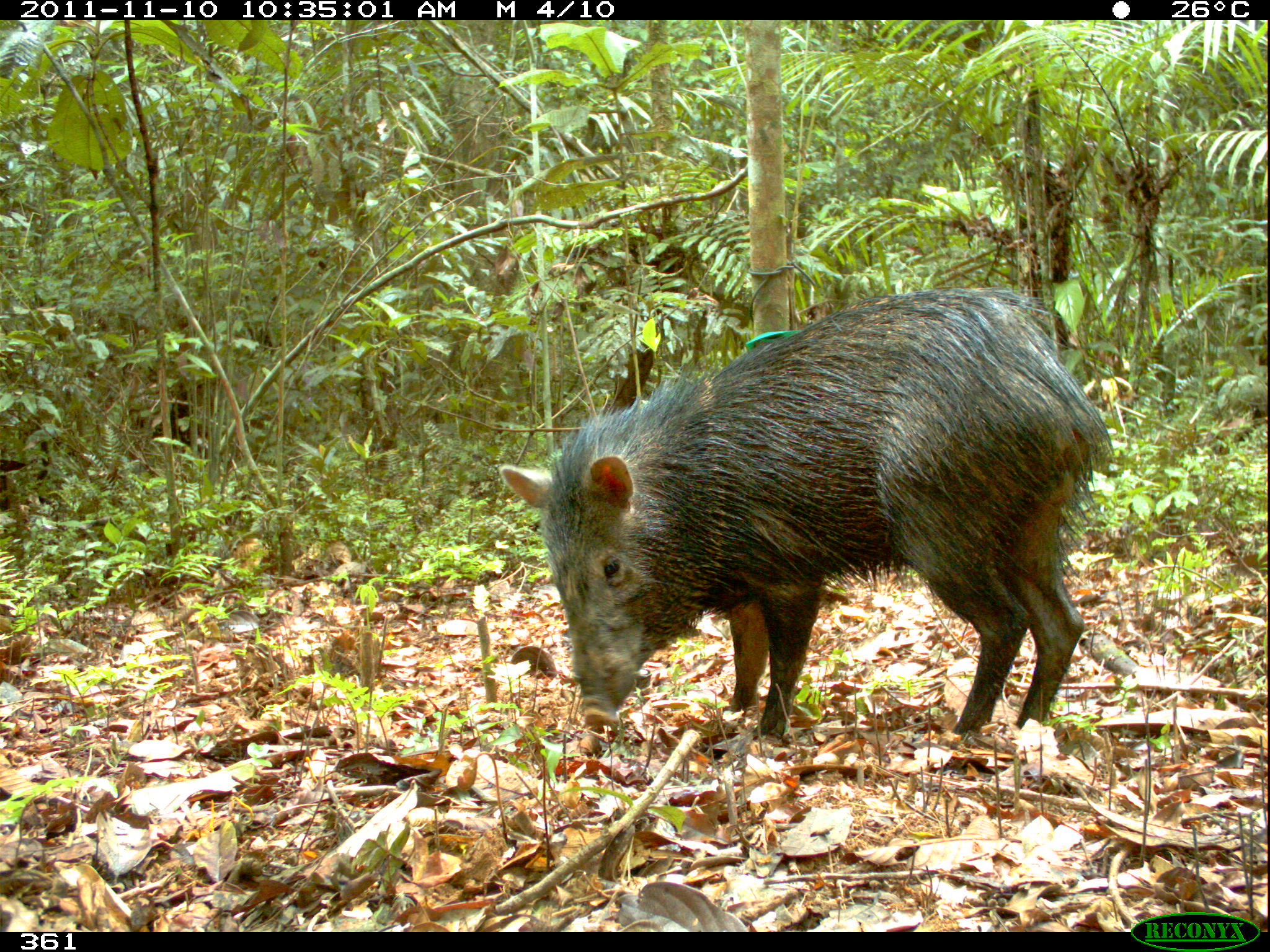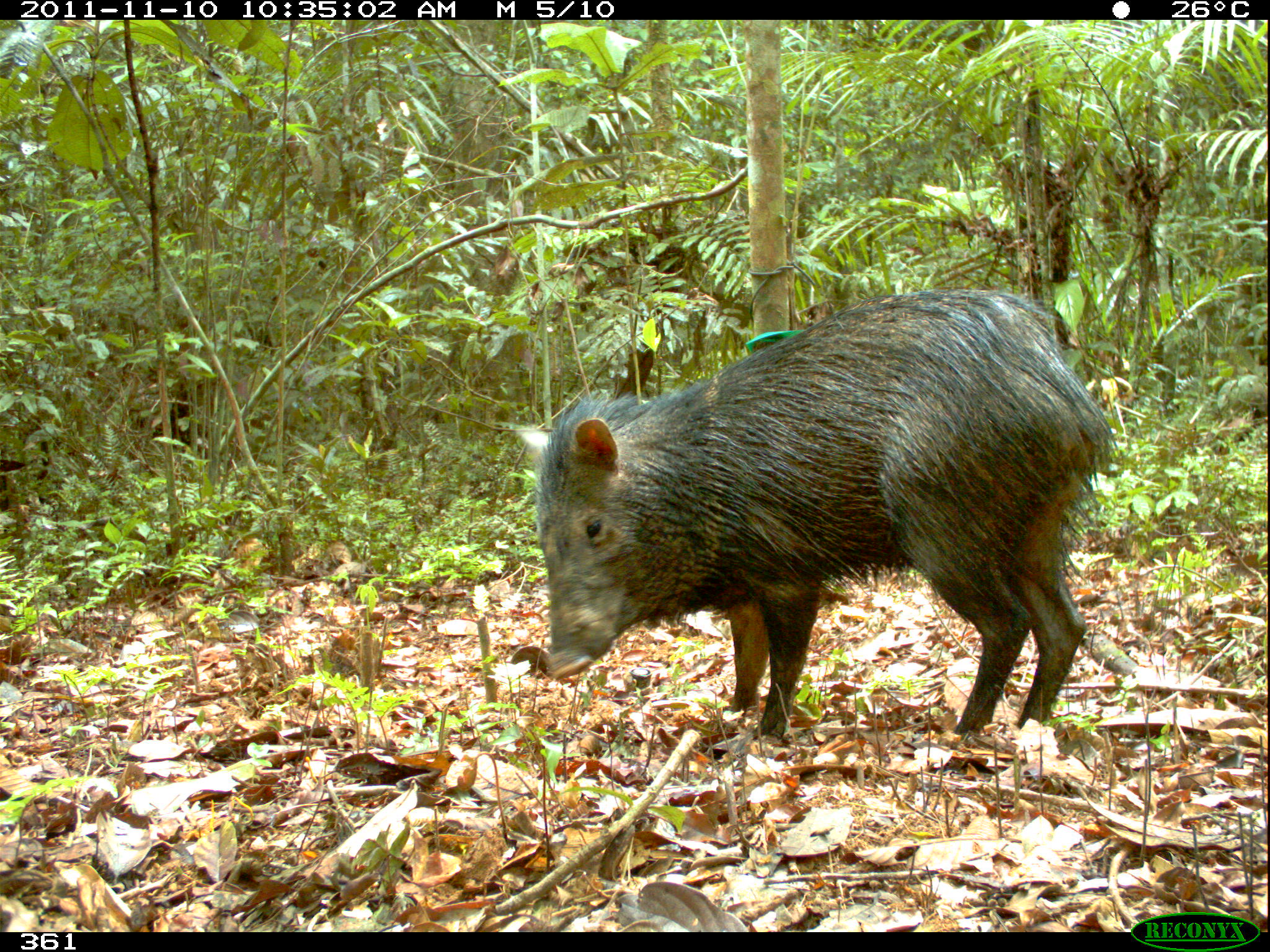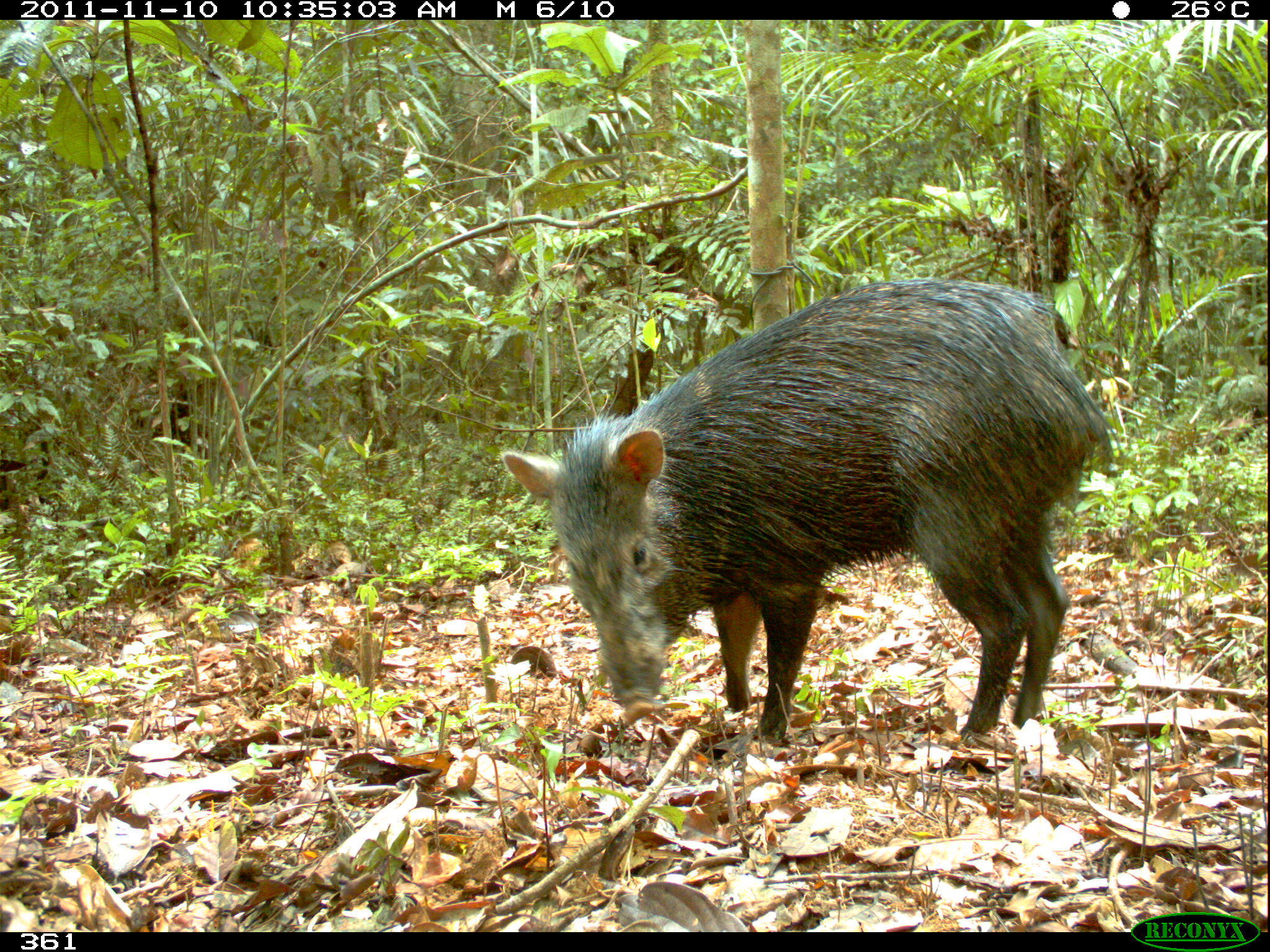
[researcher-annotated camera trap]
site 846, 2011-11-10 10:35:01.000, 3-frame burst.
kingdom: Animalia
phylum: Chordata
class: Mammalia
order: Artiodactyla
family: Tayassuidae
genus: Pecari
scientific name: Pecari tajacu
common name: collared peccary